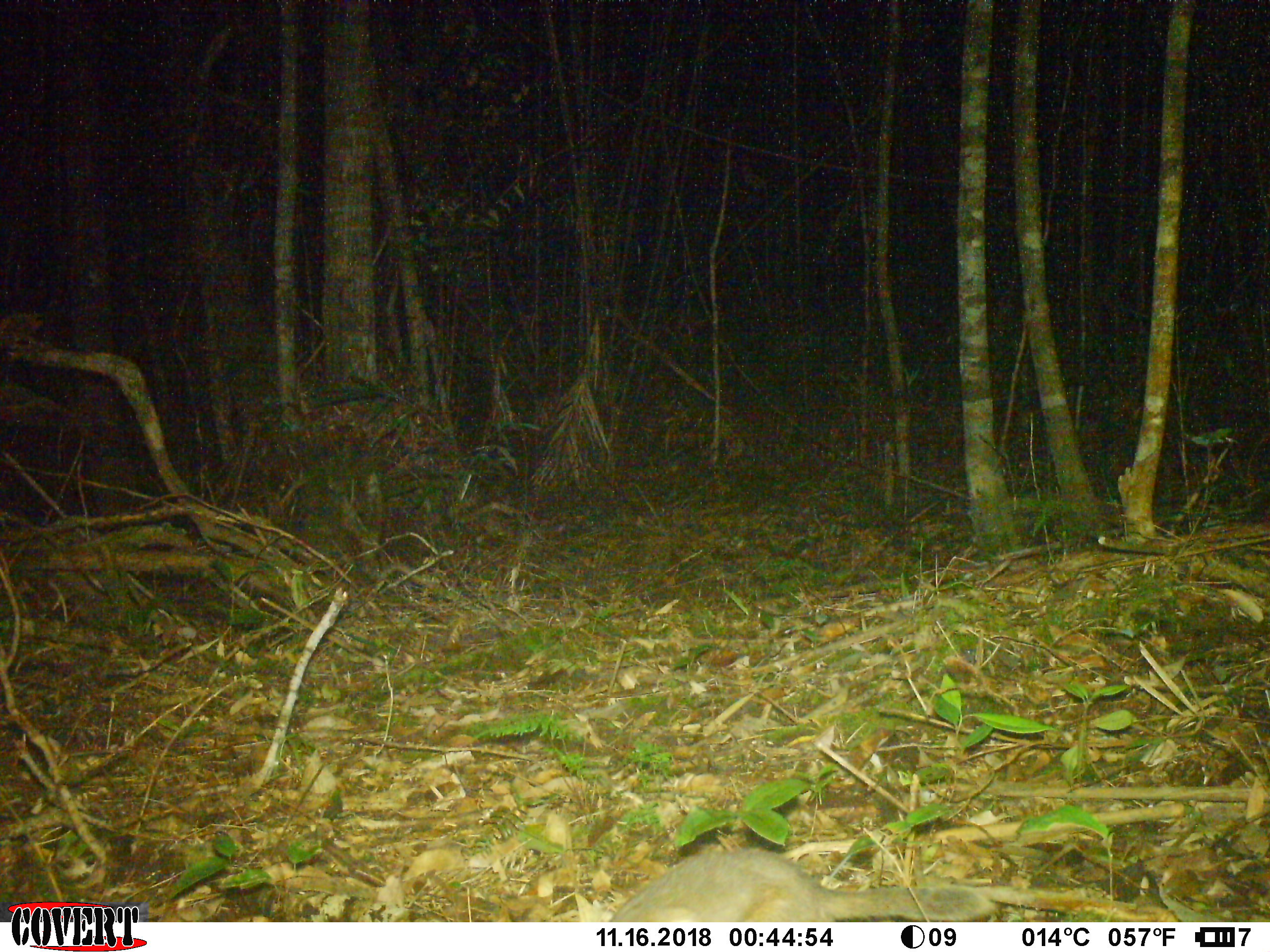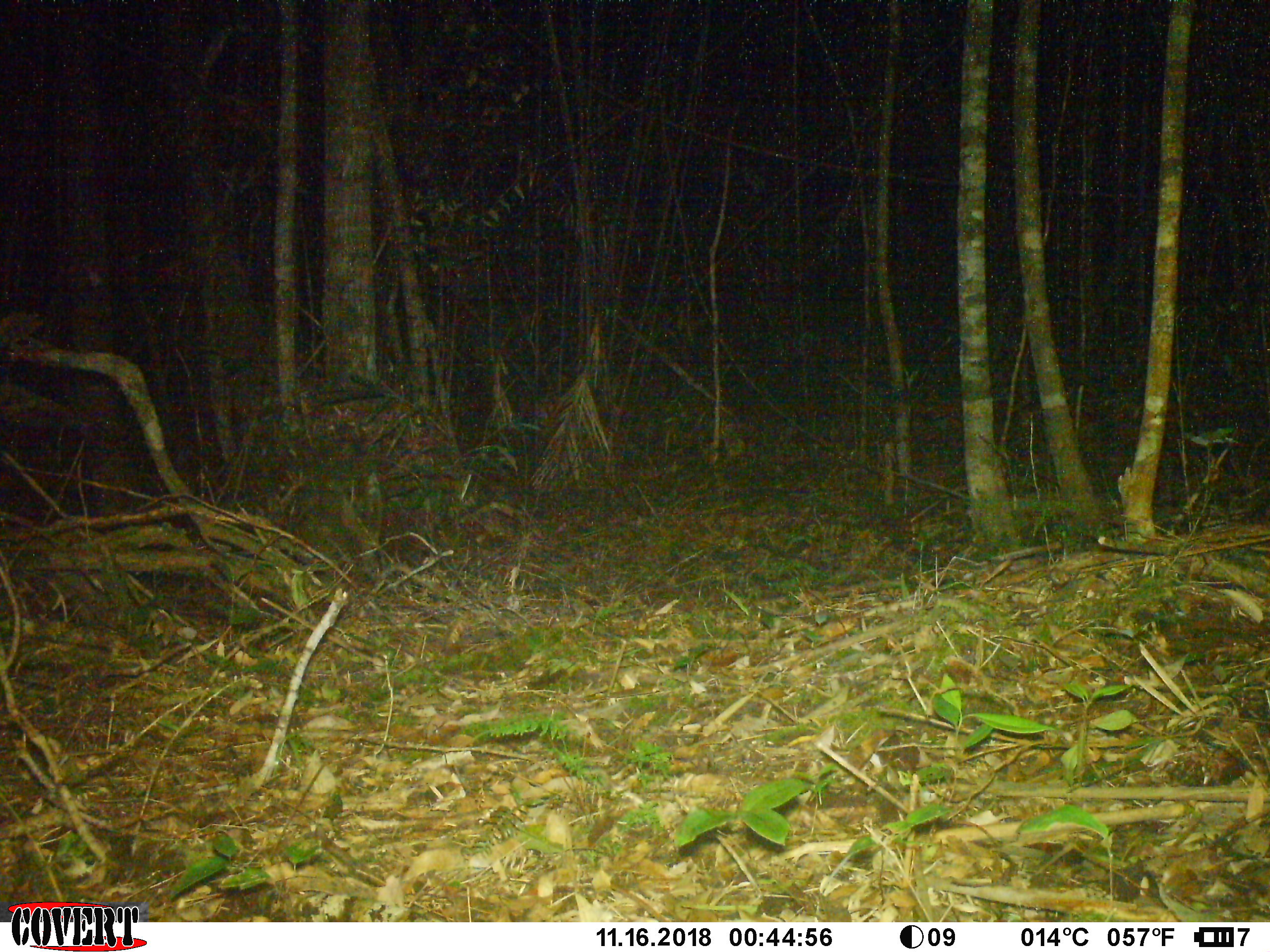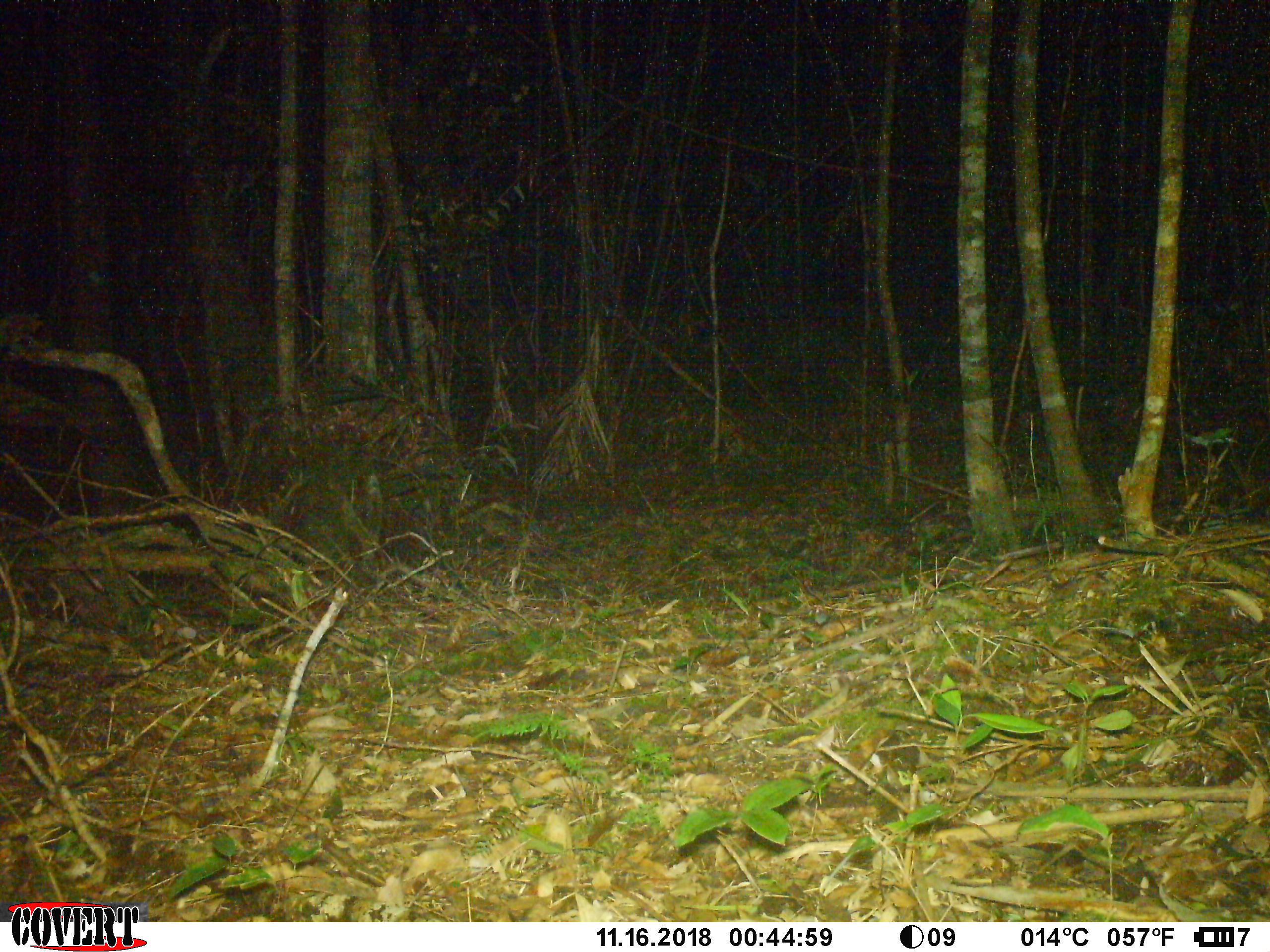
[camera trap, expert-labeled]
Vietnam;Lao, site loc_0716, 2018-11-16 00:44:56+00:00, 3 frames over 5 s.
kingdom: Animalia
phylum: Chordata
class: Mammalia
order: Carnivora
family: Mustelidae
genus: Melogale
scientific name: Melogale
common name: ferret badger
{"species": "ferret badger (Melogale)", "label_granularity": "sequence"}